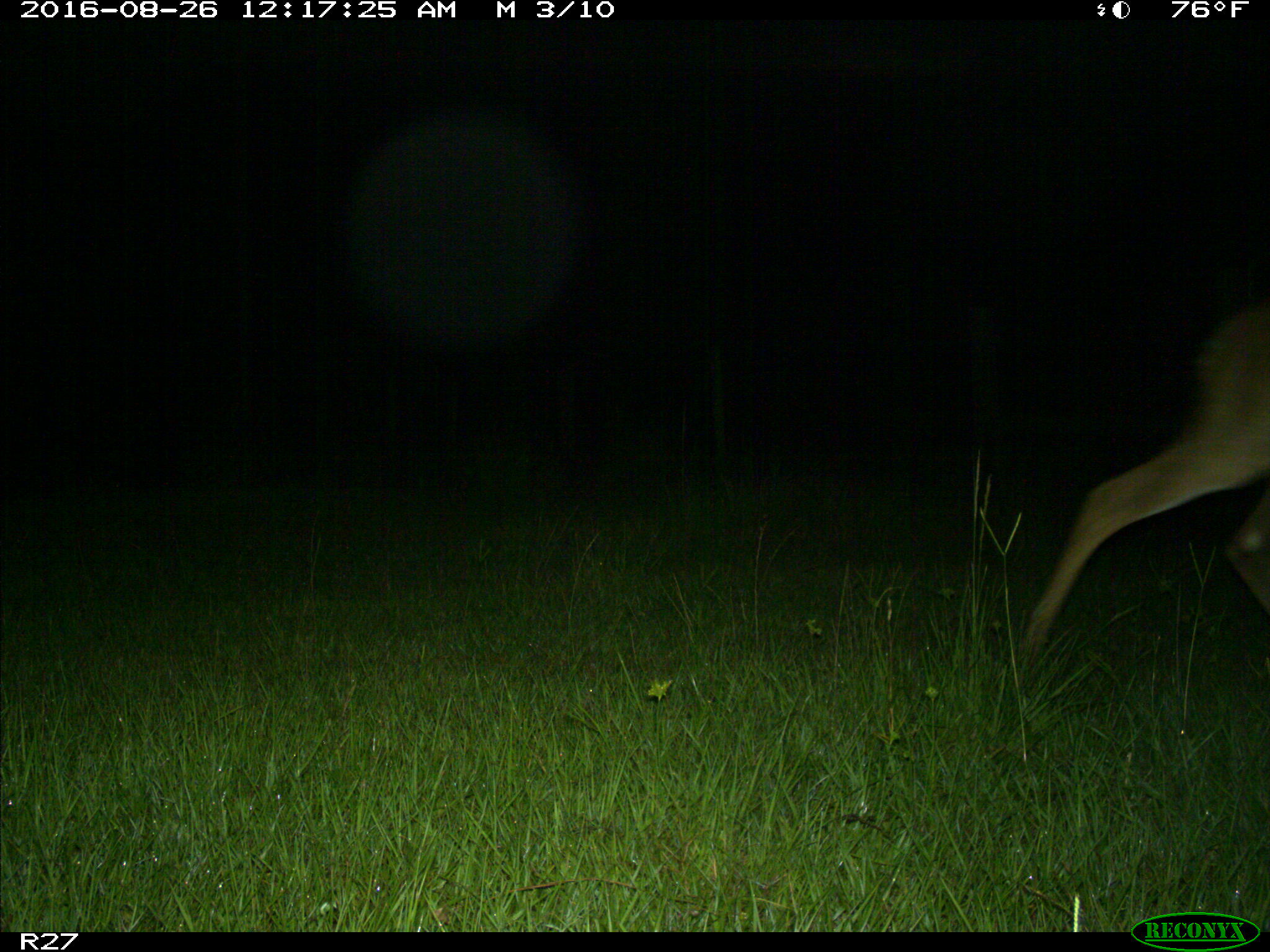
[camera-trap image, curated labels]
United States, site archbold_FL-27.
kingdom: Animalia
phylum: Chordata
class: Mammalia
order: Artiodactyla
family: Cervidae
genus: Odocoileus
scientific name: Odocoileus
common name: deer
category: unidentified deer